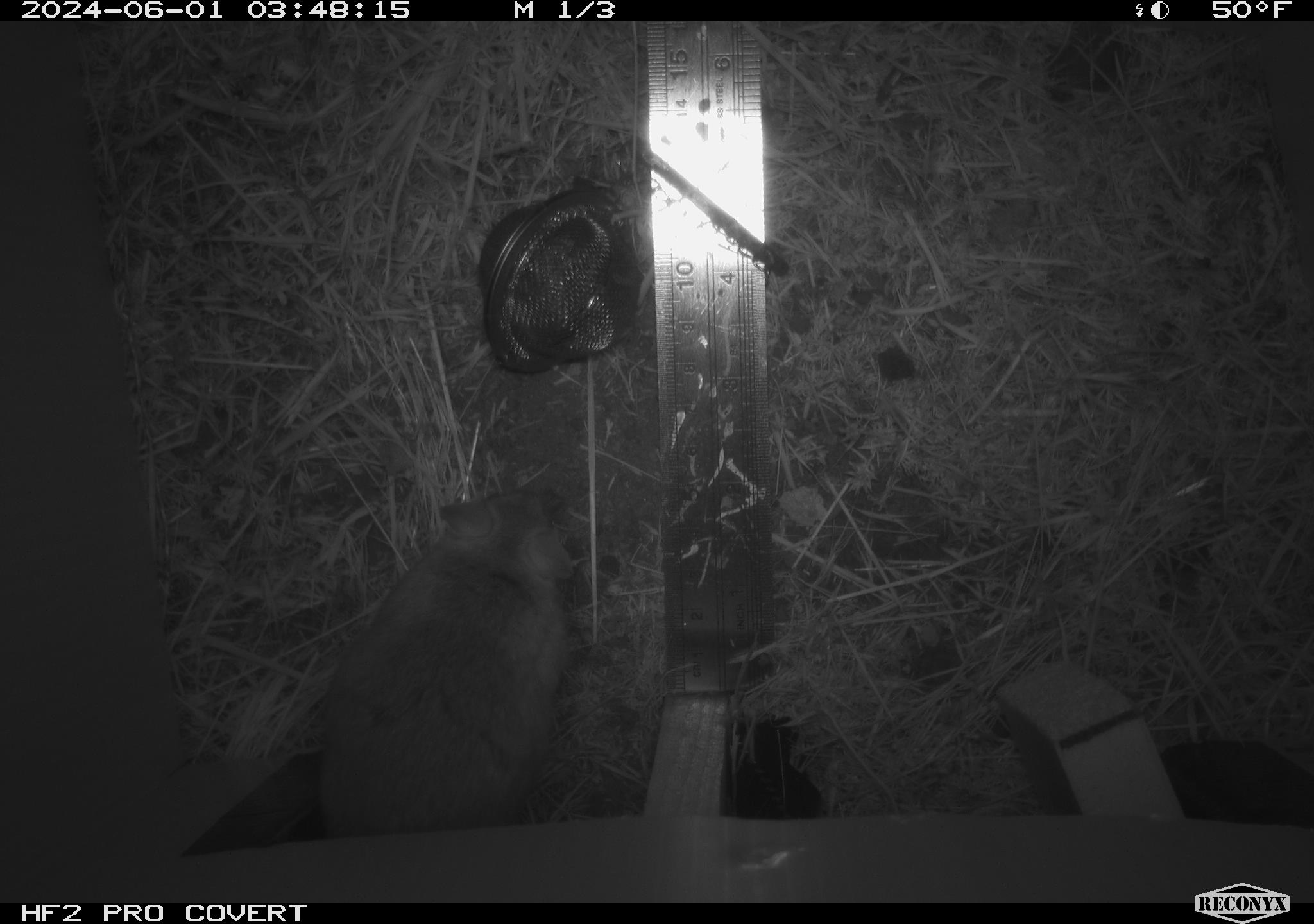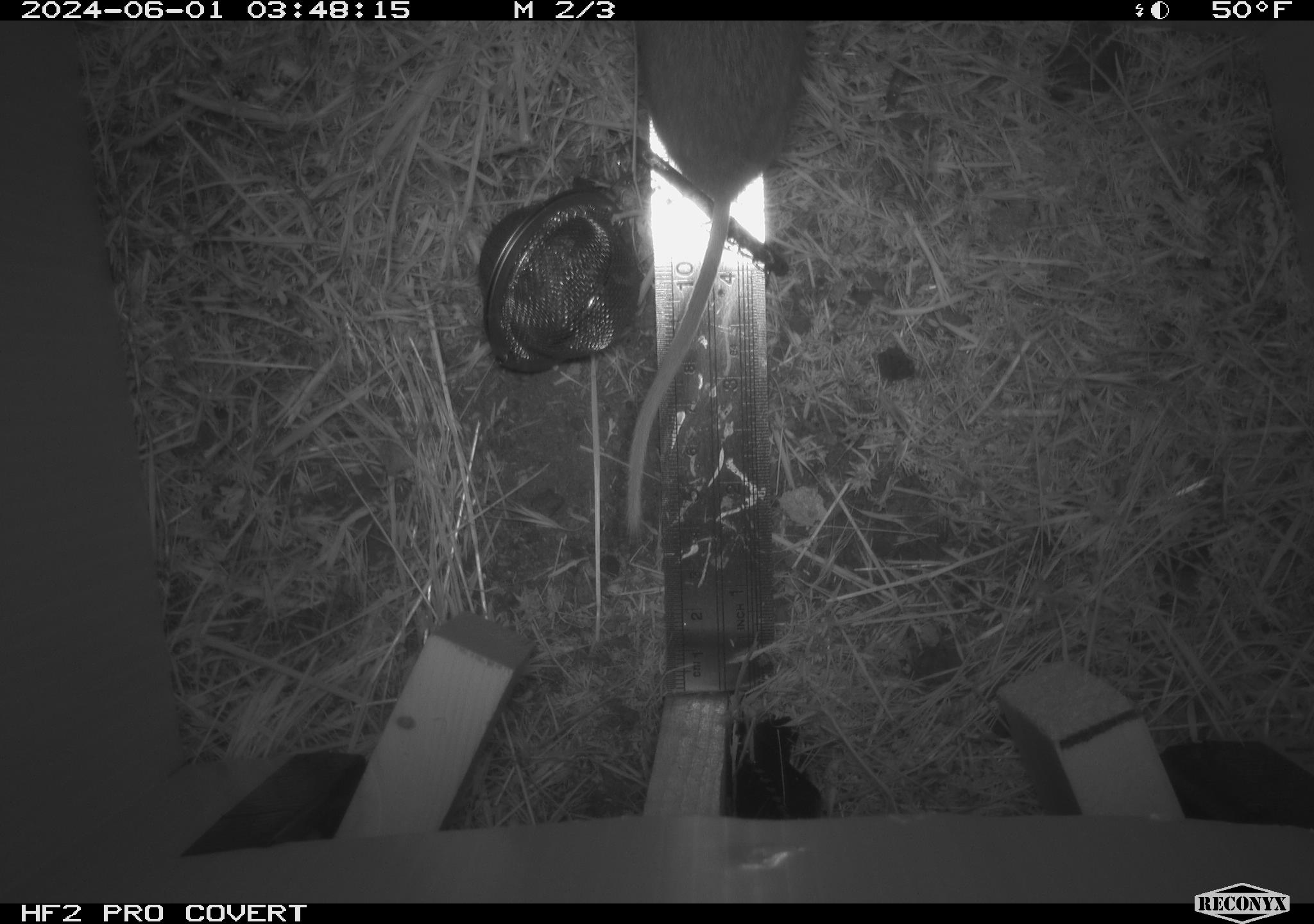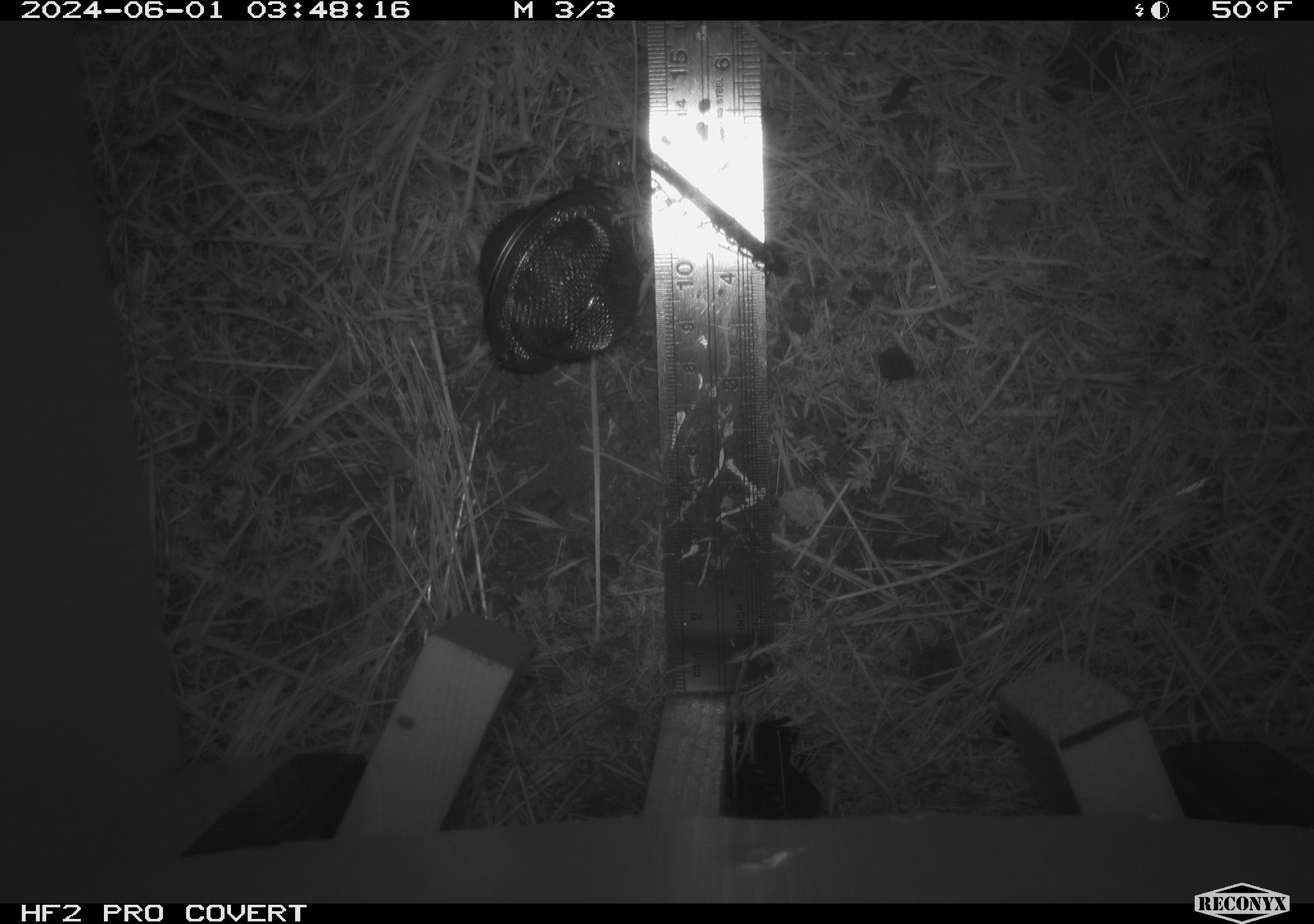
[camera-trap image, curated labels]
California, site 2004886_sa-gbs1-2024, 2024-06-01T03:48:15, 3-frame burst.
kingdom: Animalia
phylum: Chordata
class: Mammalia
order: Rodentia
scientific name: Rodentia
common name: mouse species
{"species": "mouse species (Rodentia)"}